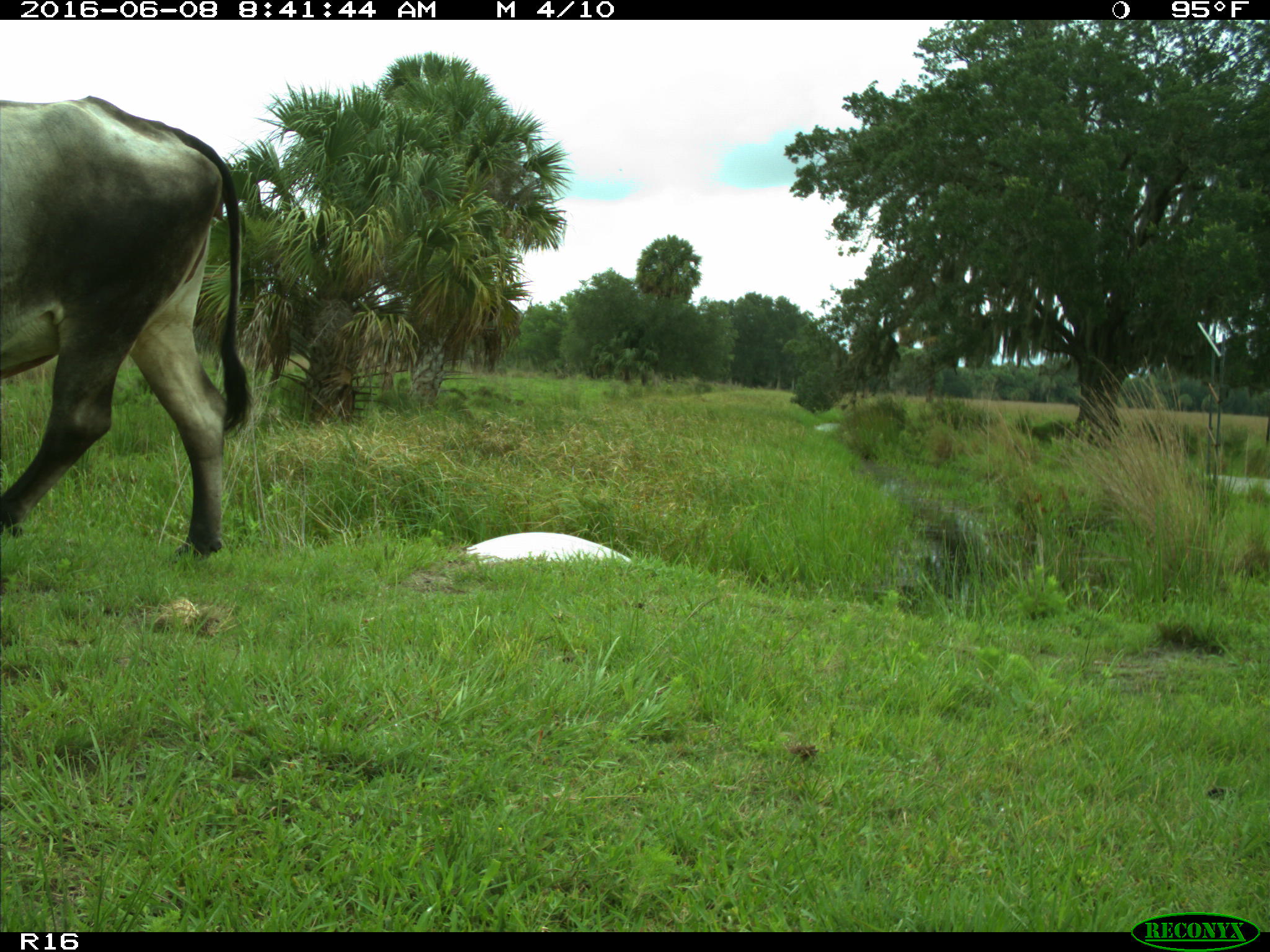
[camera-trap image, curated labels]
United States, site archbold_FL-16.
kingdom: Animalia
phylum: Chordata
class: Mammalia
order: Artiodactyla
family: Bovidae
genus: Bos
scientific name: Bos taurus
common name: domestic cow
Bos taurus (domestic cow).